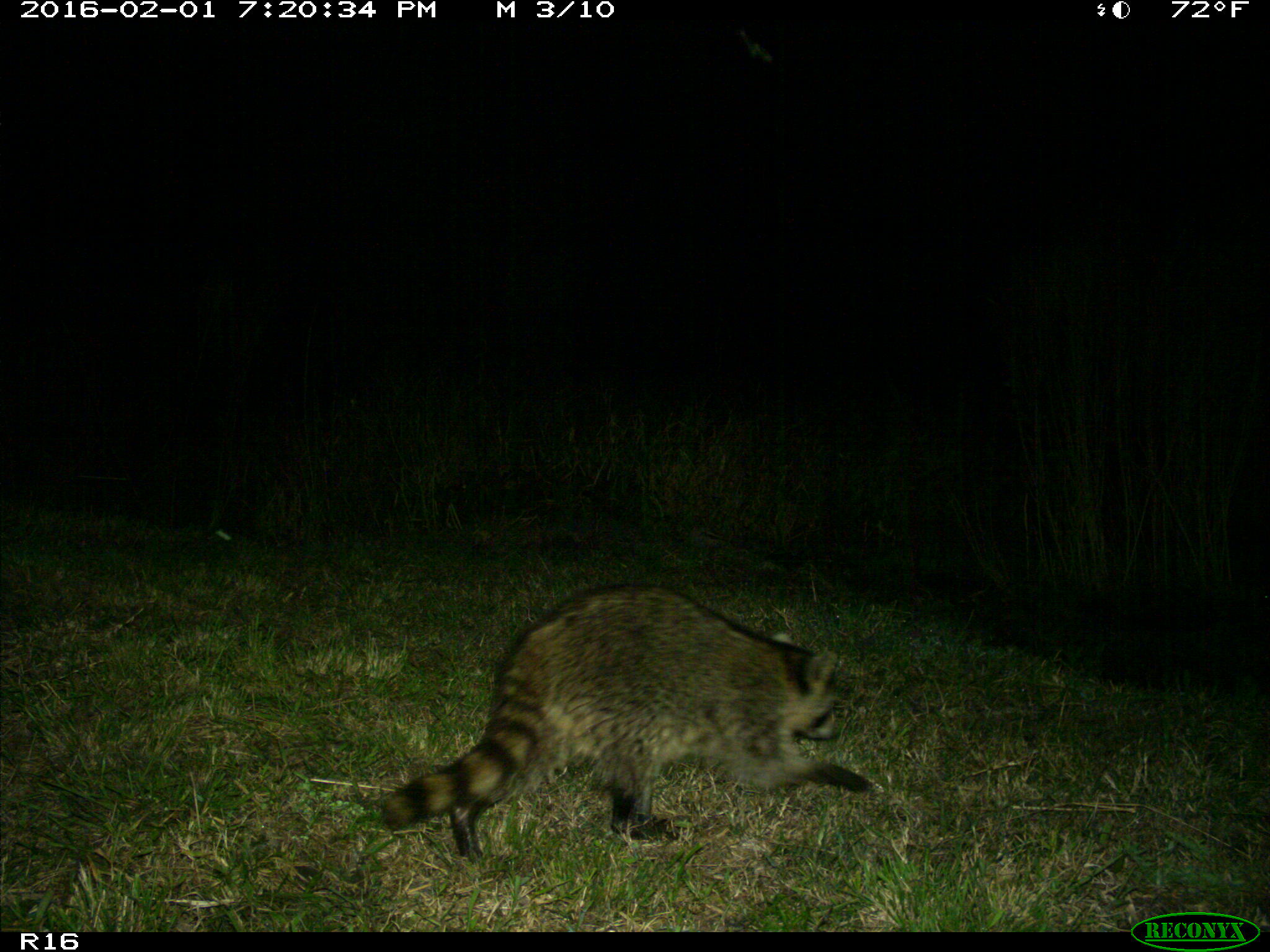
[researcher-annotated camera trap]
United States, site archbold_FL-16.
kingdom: Animalia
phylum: Chordata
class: Mammalia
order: Carnivora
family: Procyonidae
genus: Procyon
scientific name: Procyon lotor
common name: common raccoon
Procyon lotor (common raccoon).